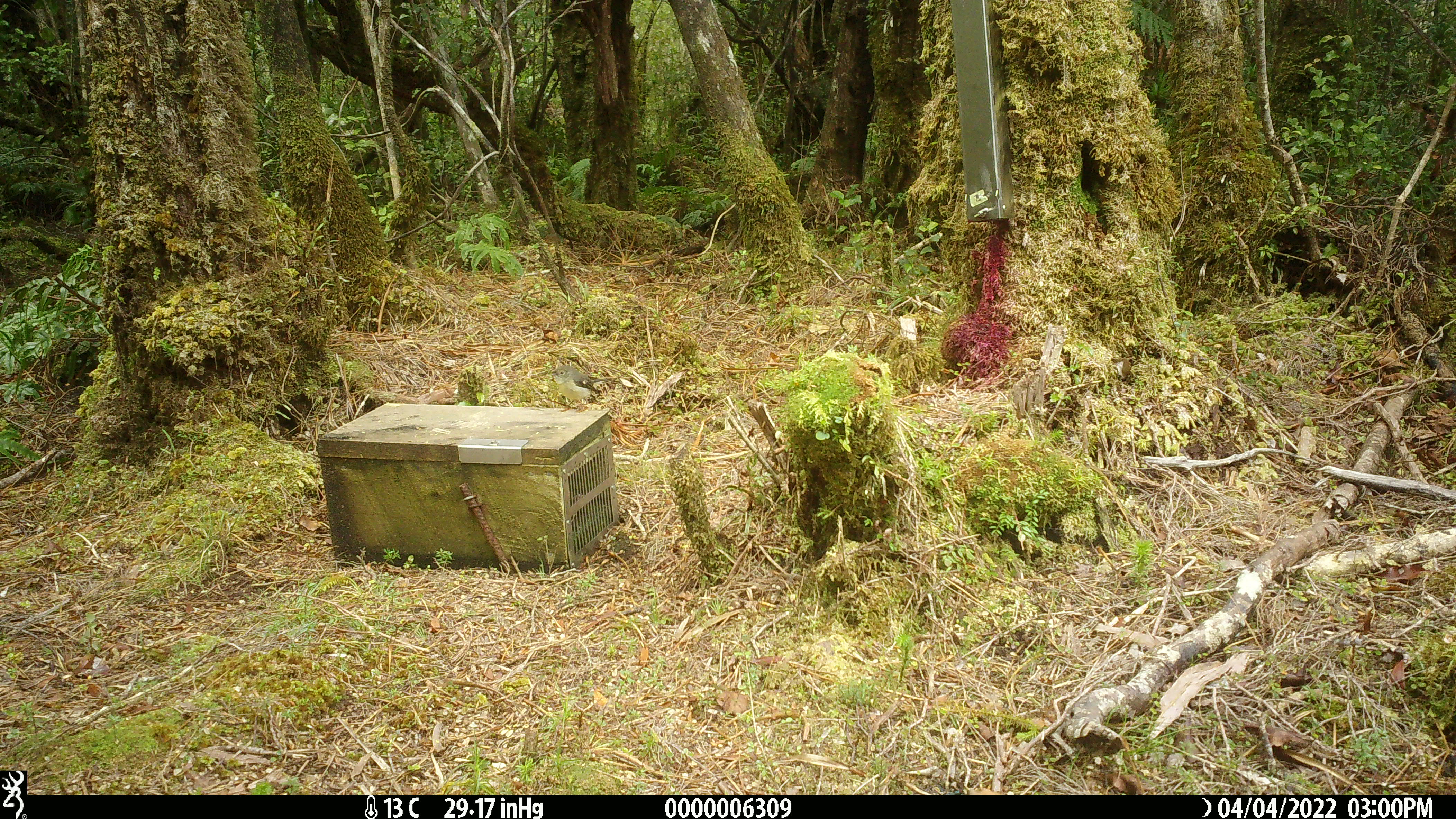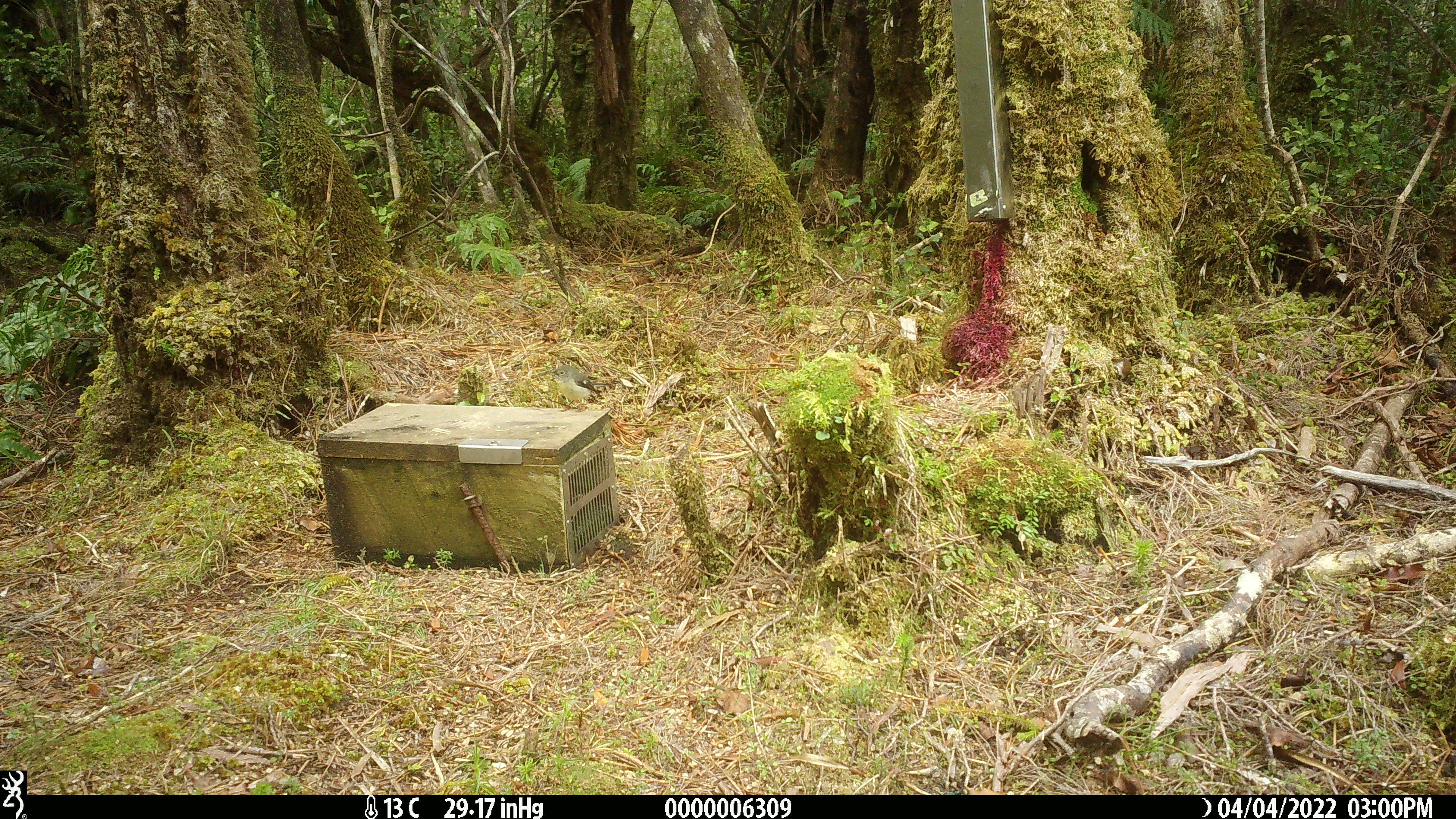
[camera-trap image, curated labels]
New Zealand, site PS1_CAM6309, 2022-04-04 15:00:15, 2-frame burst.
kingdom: Animalia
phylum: Chordata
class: Aves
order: Passeriformes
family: Petroicidae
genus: Petroica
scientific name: Petroica macrocephala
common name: tomtit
Tomtit (Petroica macrocephala).